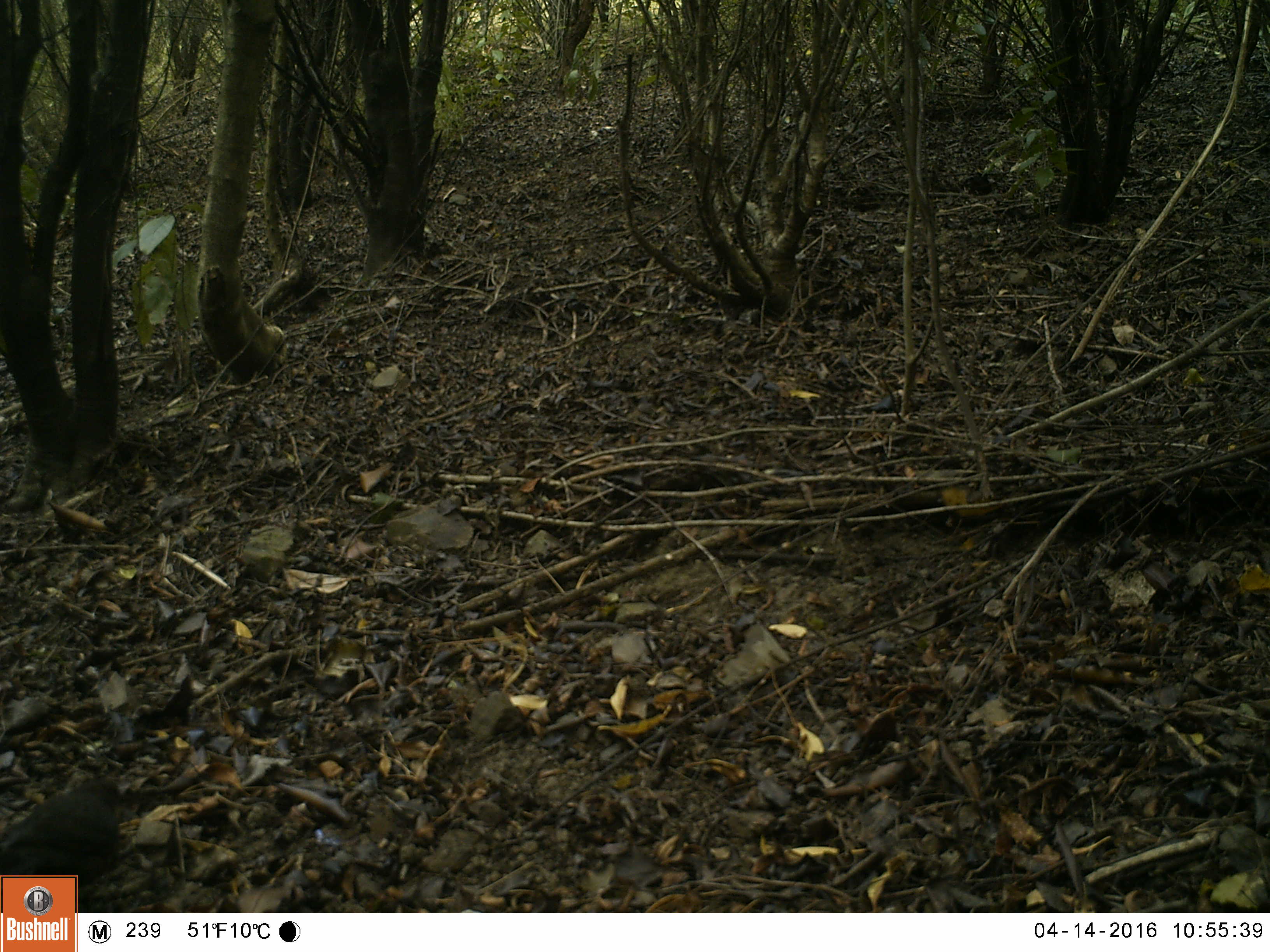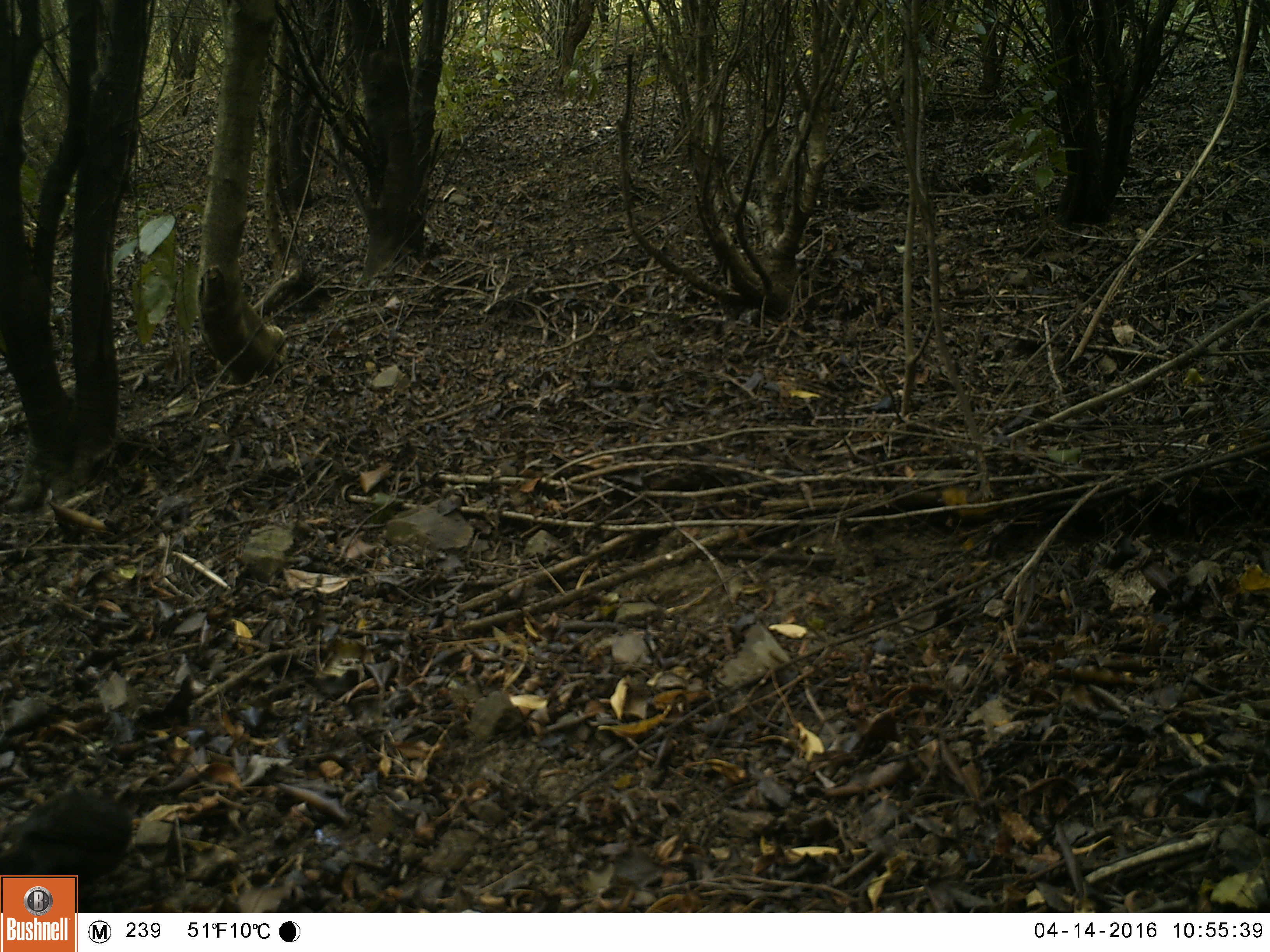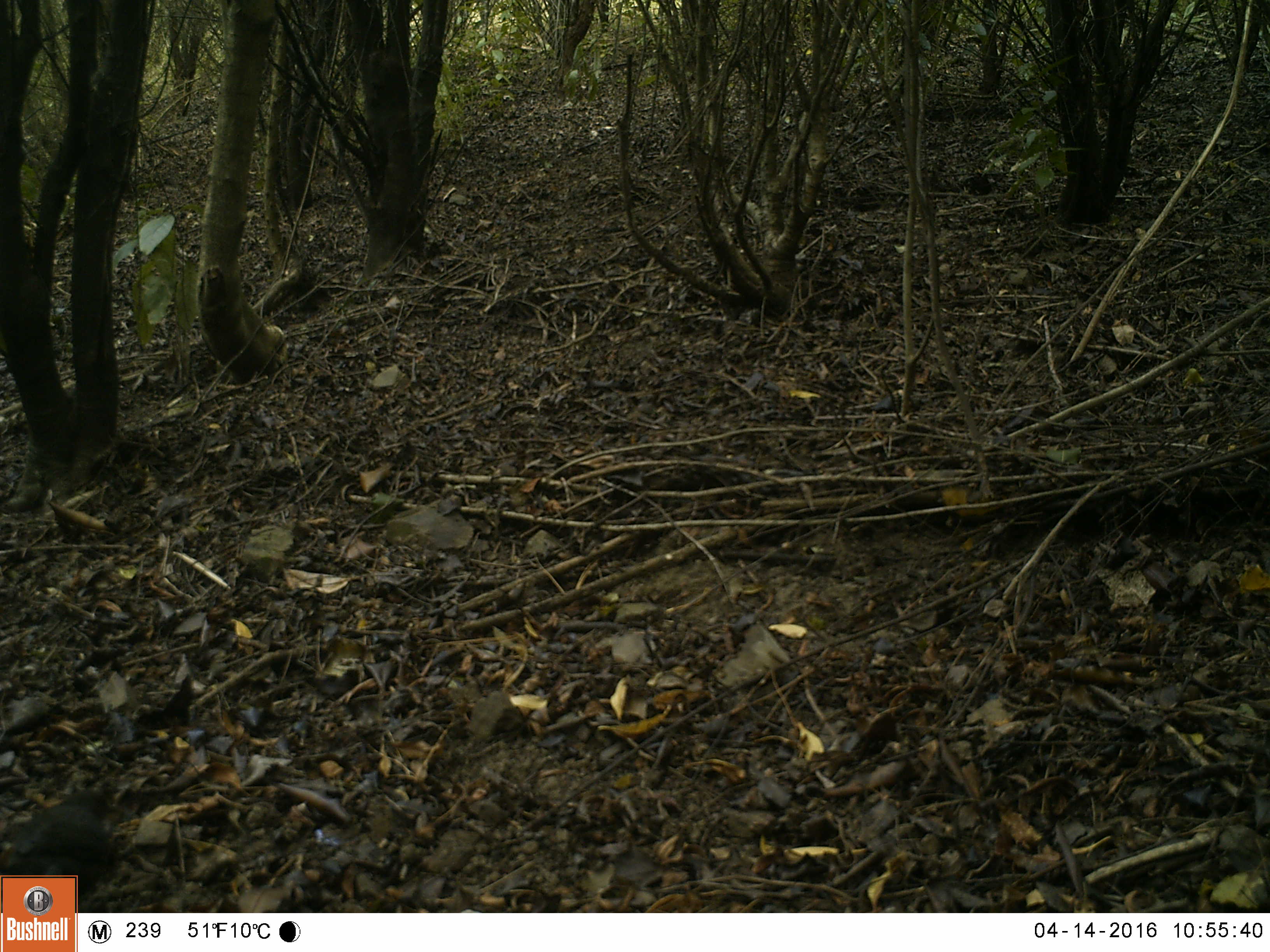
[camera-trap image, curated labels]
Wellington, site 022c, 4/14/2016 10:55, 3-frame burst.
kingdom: Animalia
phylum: Chordata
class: Aves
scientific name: Aves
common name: bird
Bird (Aves).